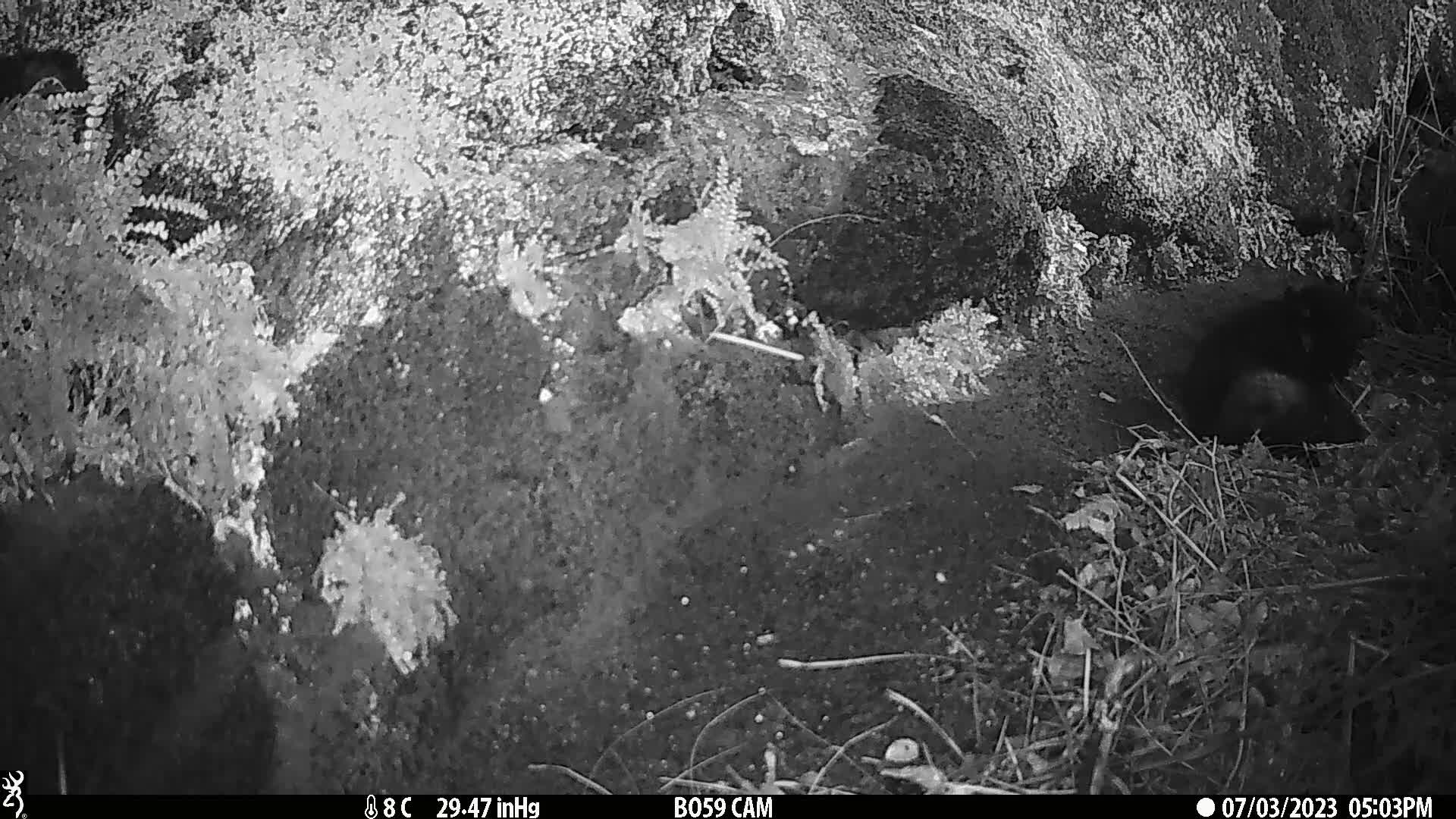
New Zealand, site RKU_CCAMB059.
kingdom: Animalia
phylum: Chordata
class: Mammalia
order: Carnivora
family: Felidae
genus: Felis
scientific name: Felis catus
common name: domestic cat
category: cat